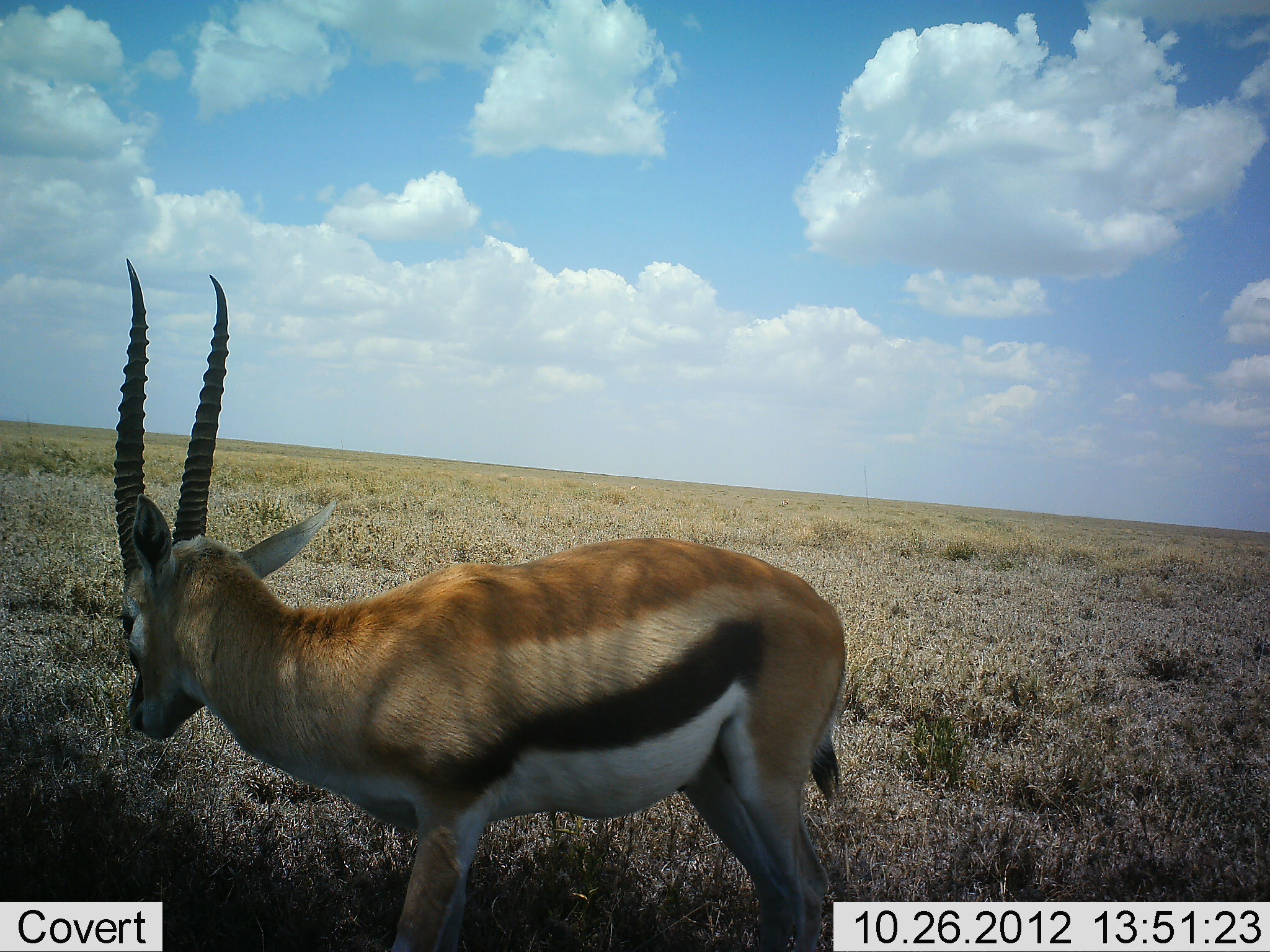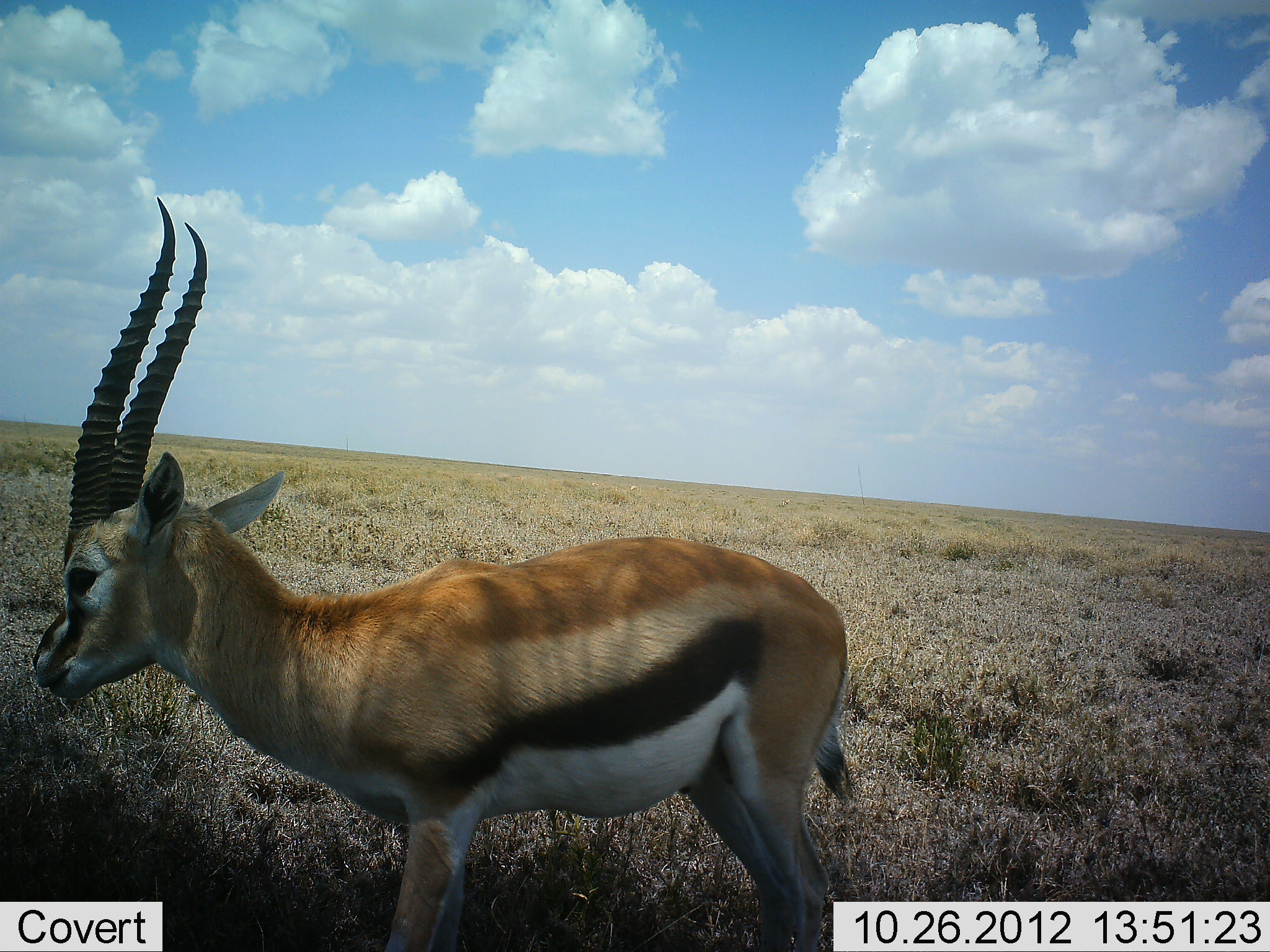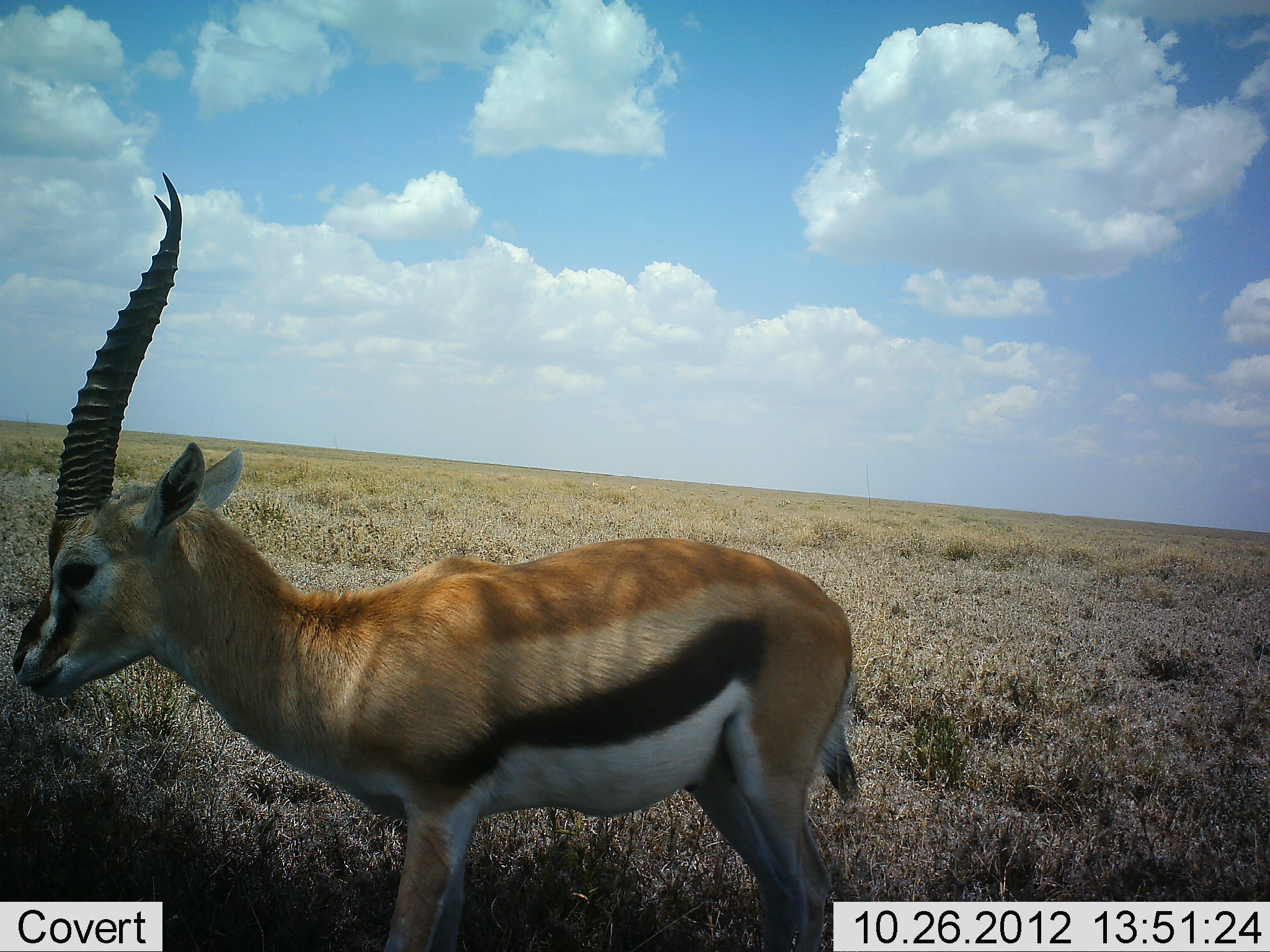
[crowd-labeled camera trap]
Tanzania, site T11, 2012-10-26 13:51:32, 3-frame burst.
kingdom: Animalia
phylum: Chordata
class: Mammalia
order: Artiodactyla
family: Bovidae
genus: Eudorcas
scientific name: Eudorcas thomsonii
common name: thomson's gazelle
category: gazellethomsons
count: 1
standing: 100%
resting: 0%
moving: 10%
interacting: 0%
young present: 0%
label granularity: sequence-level